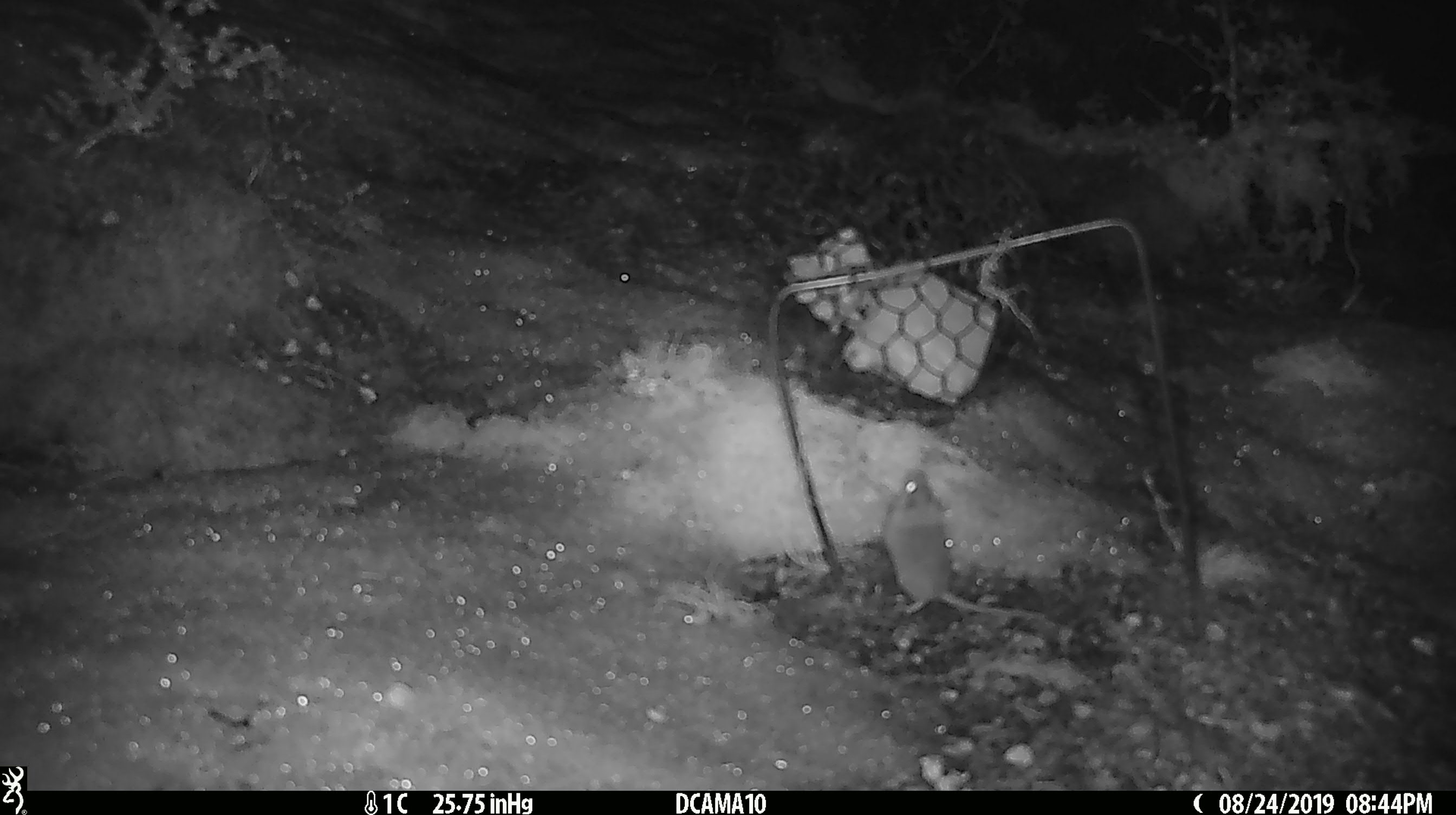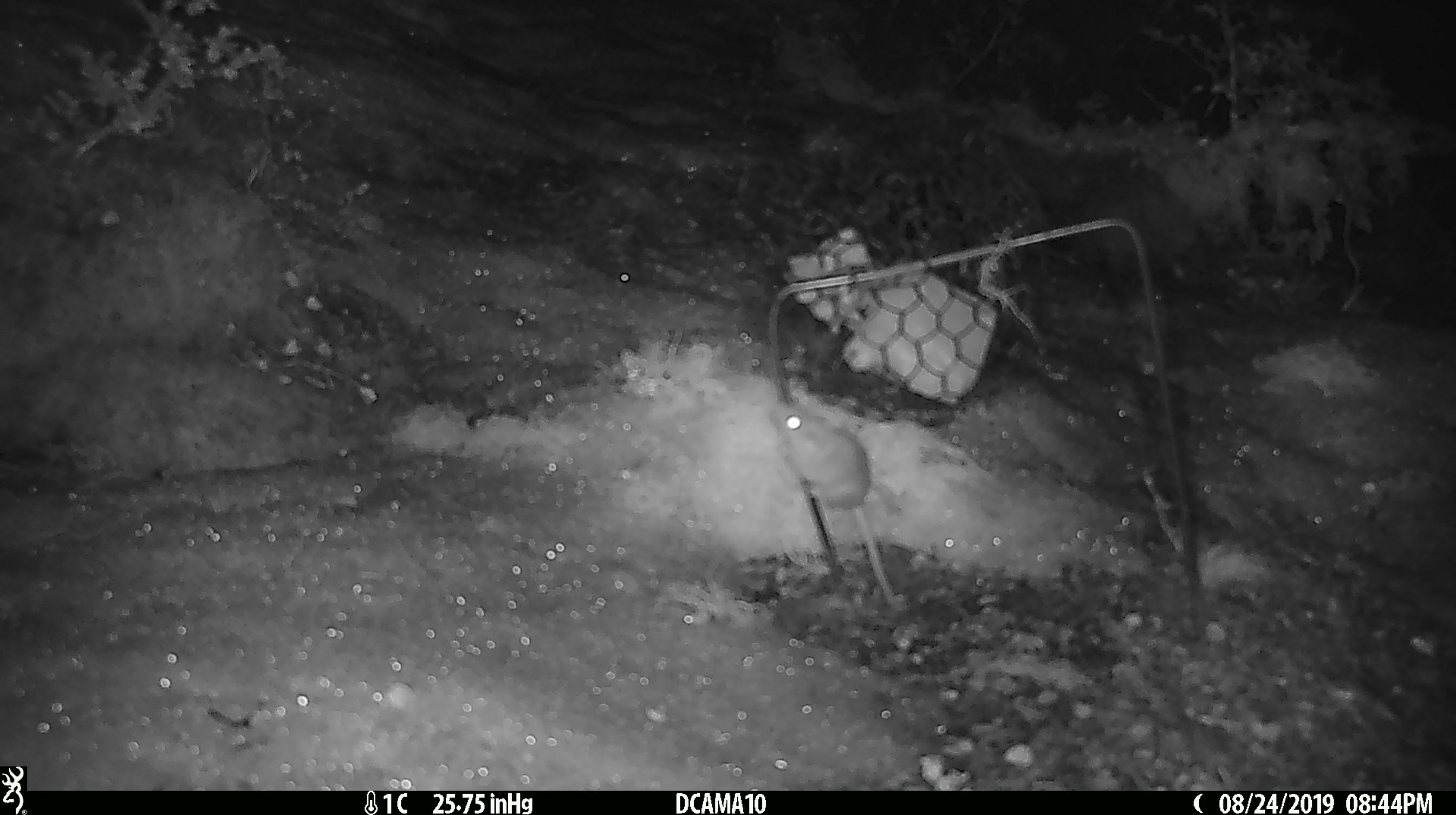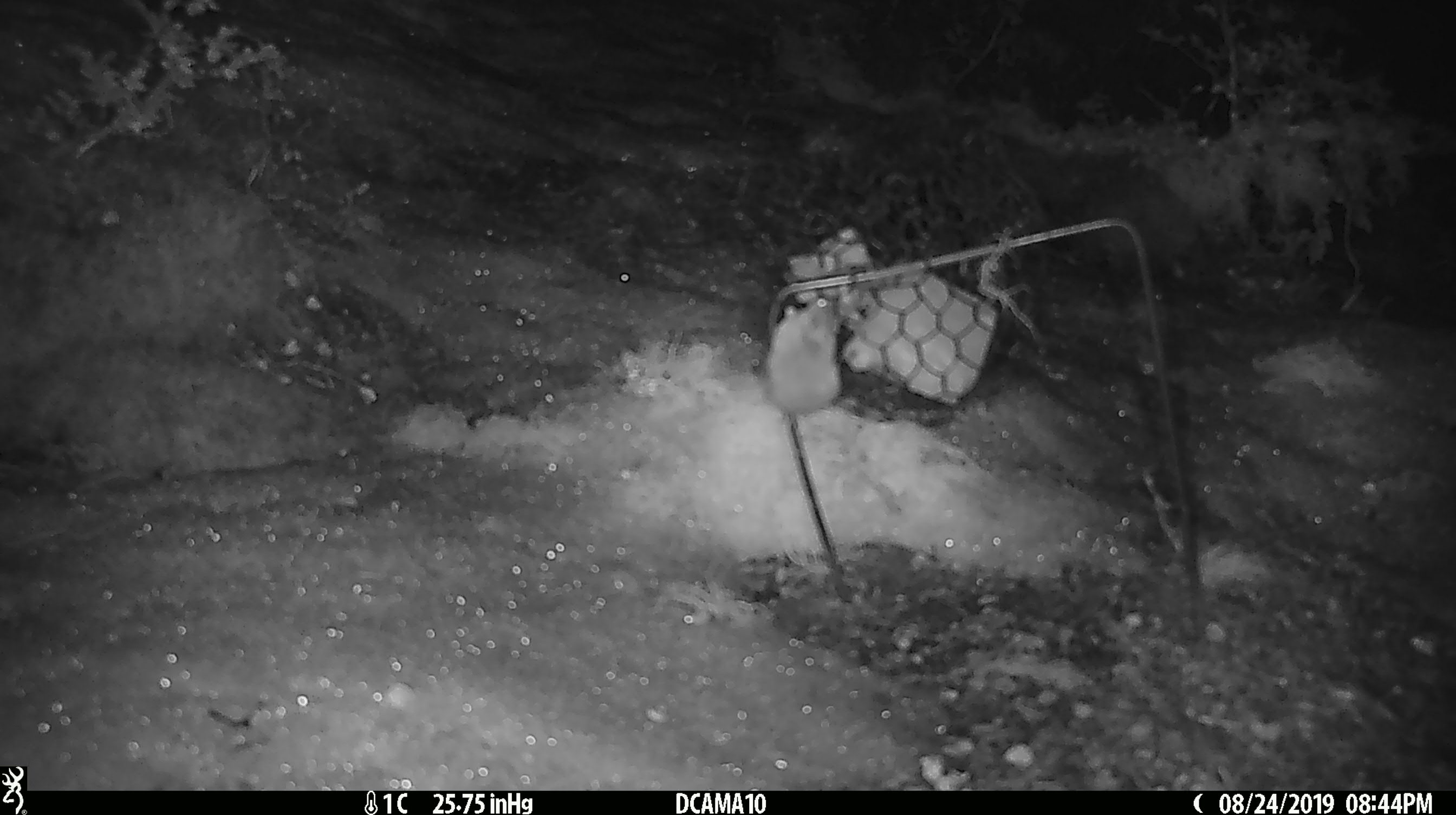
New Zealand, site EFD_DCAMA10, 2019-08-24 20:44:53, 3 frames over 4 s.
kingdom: Animalia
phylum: Chordata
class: Mammalia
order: Rodentia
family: Muridae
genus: Mus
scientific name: Mus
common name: mouse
Mouse (Mus).